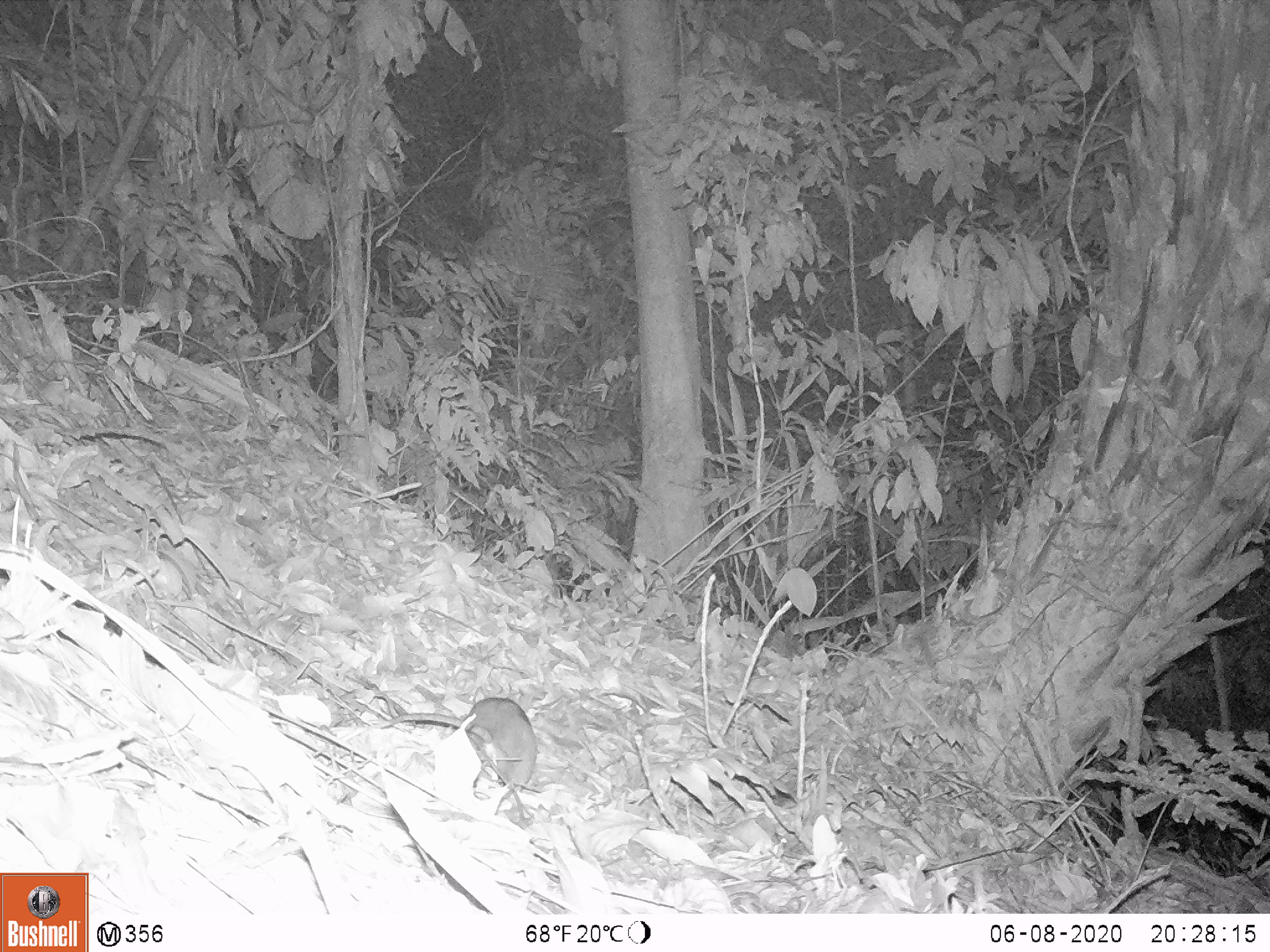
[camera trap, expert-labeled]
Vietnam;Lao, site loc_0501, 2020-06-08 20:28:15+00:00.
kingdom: Animalia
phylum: Chordata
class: Mammalia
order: Rodentia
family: Muridae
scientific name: Muridae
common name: old-world mice and rats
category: unidentified murid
Unidentified murid (old-world mice and rats) (Muridae). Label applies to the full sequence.